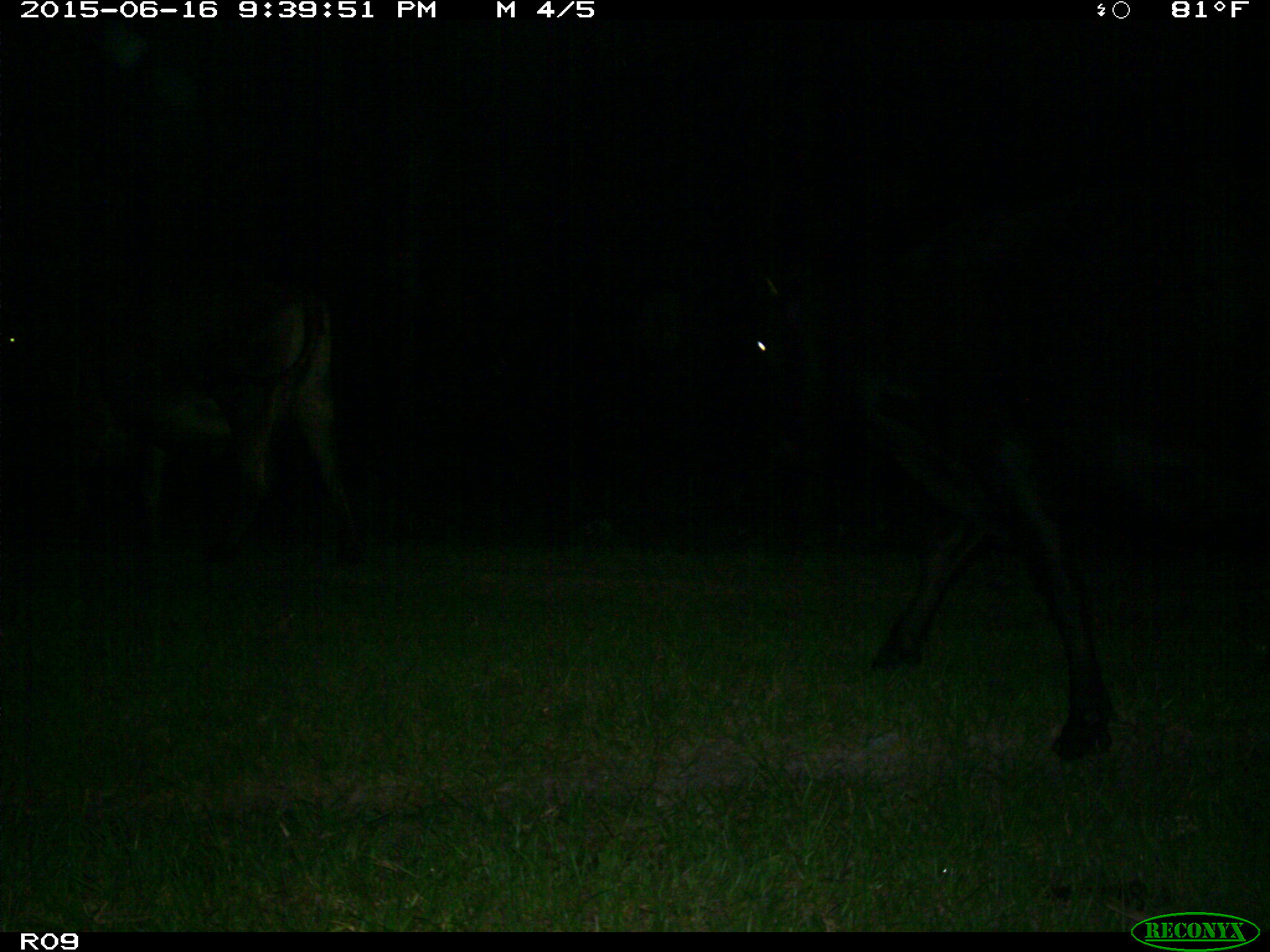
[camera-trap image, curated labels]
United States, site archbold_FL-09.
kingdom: Animalia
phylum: Chordata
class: Mammalia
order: Artiodactyla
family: Bovidae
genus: Bos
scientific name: Bos taurus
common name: domestic cow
Bos taurus (domestic cow).